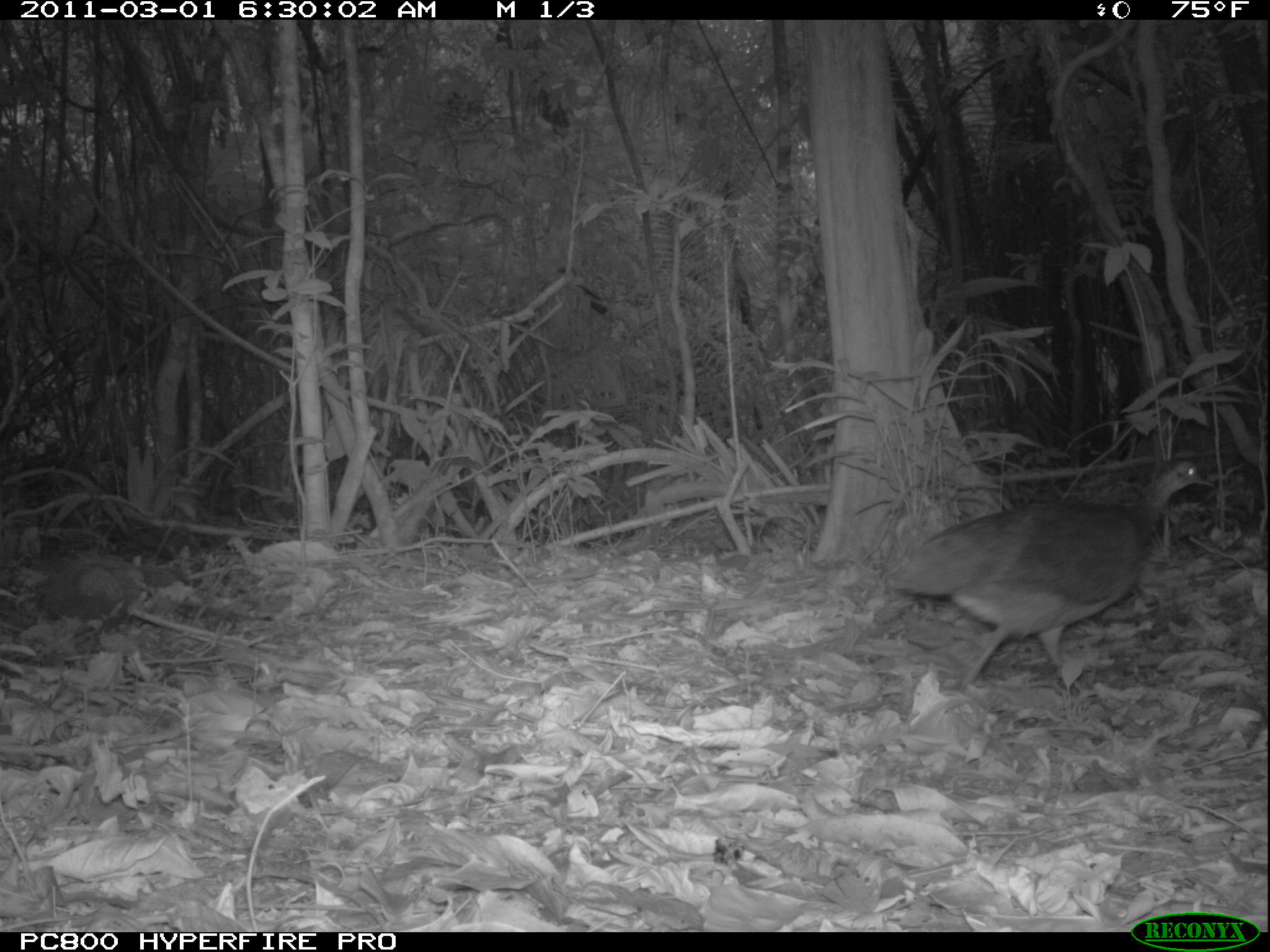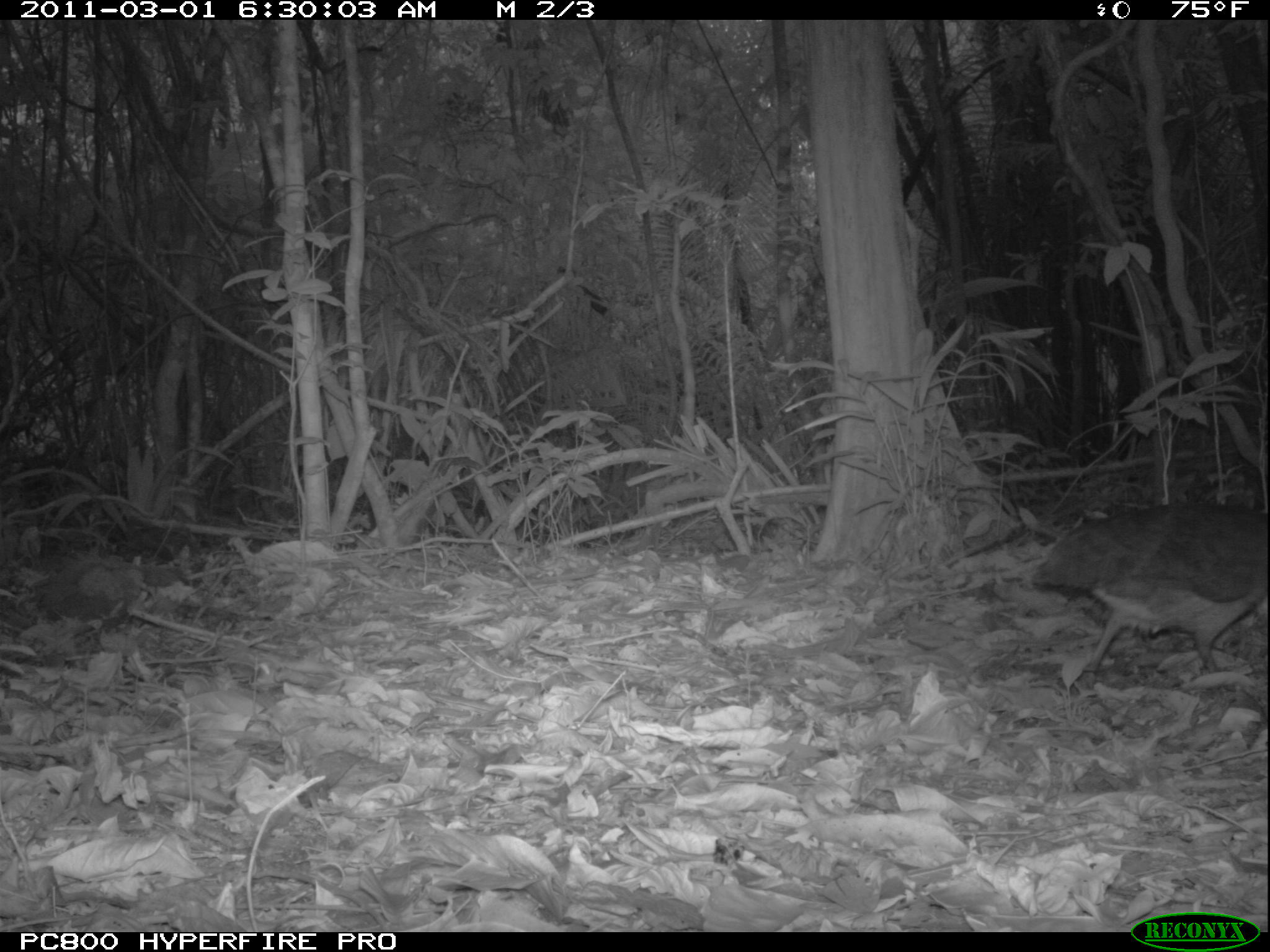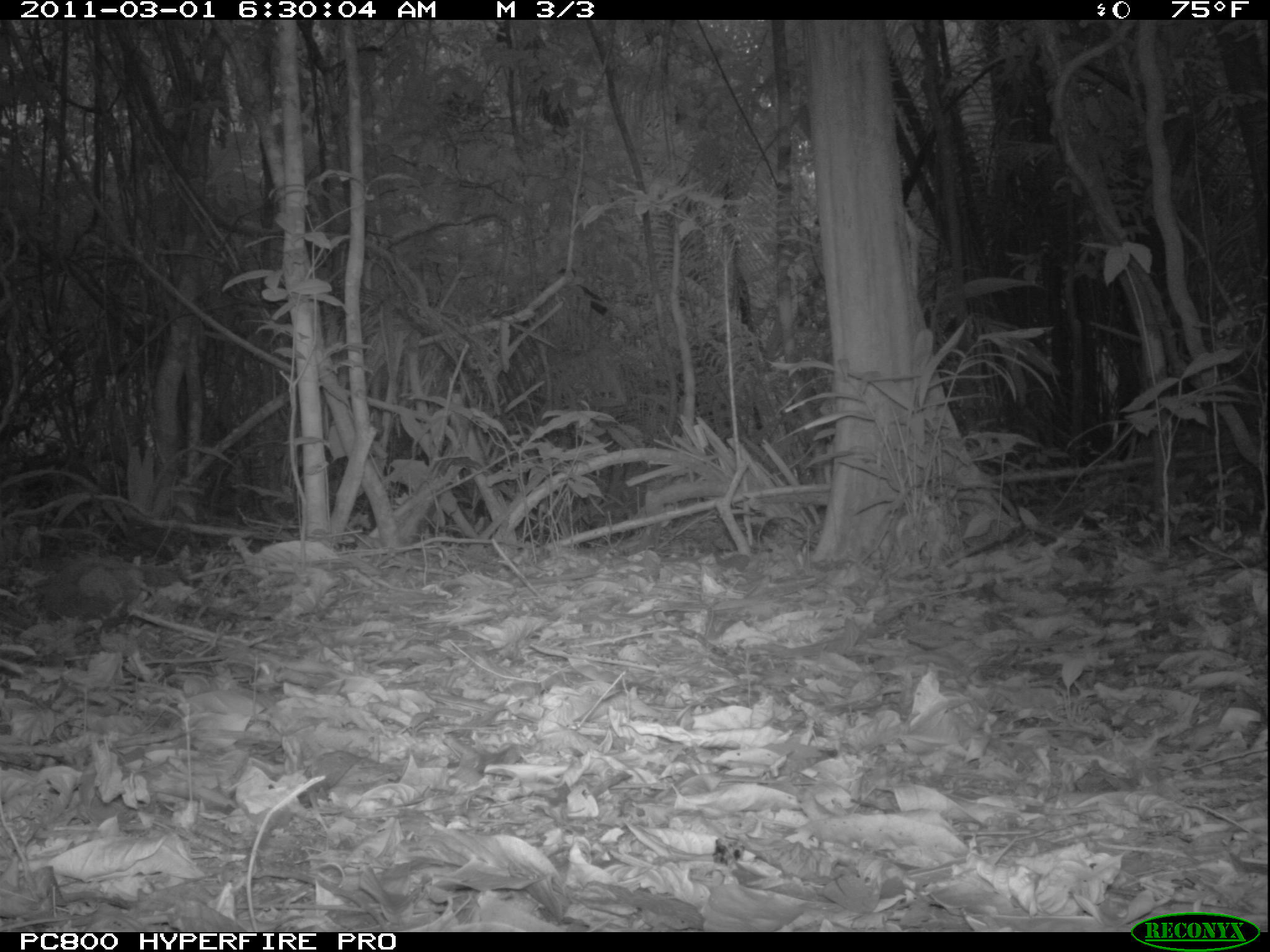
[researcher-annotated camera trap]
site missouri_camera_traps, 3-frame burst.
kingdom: Animalia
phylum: Chordata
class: Aves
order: Tinamiformes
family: Tinamidae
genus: Tinamus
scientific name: Tinamus major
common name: great tinamou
Great tinamou (Tinamus major). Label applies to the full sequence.